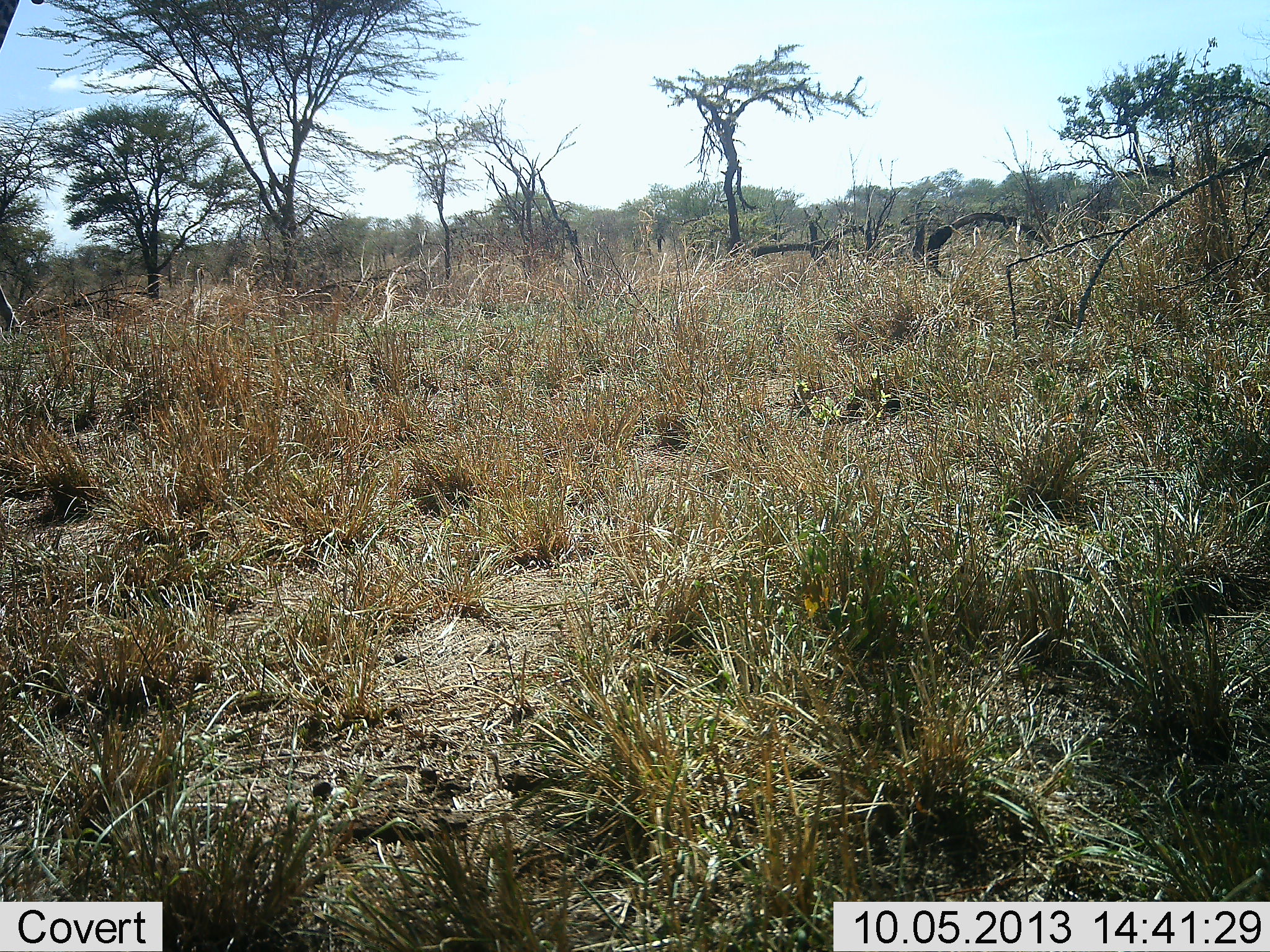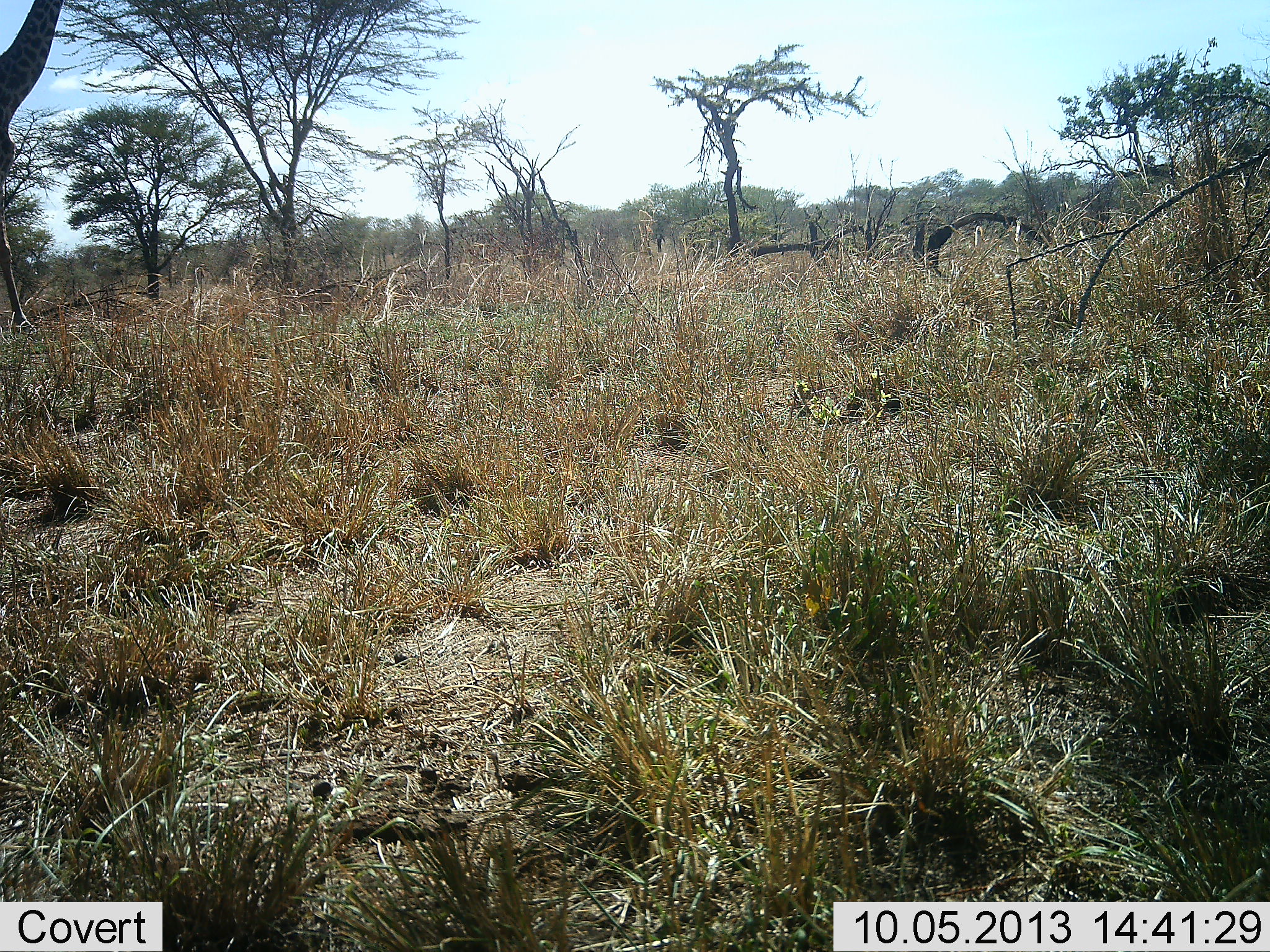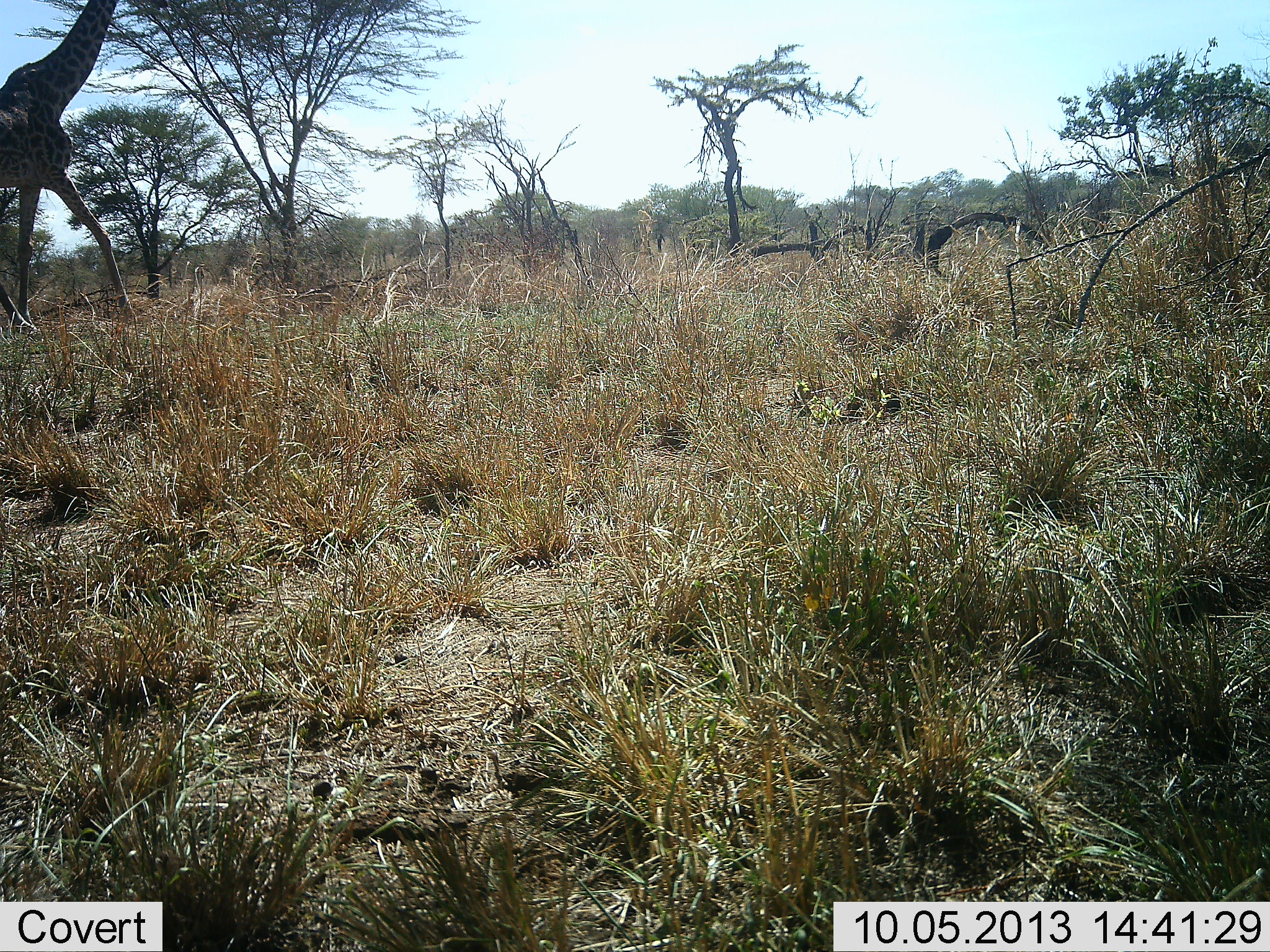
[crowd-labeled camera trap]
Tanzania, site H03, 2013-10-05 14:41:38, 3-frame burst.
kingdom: Animalia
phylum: Chordata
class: Mammalia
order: Artiodactyla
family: Giraffidae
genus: Giraffa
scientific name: Giraffa camelopardalis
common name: giraffe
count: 1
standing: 0%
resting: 0%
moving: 100%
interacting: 0%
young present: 0%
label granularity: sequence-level